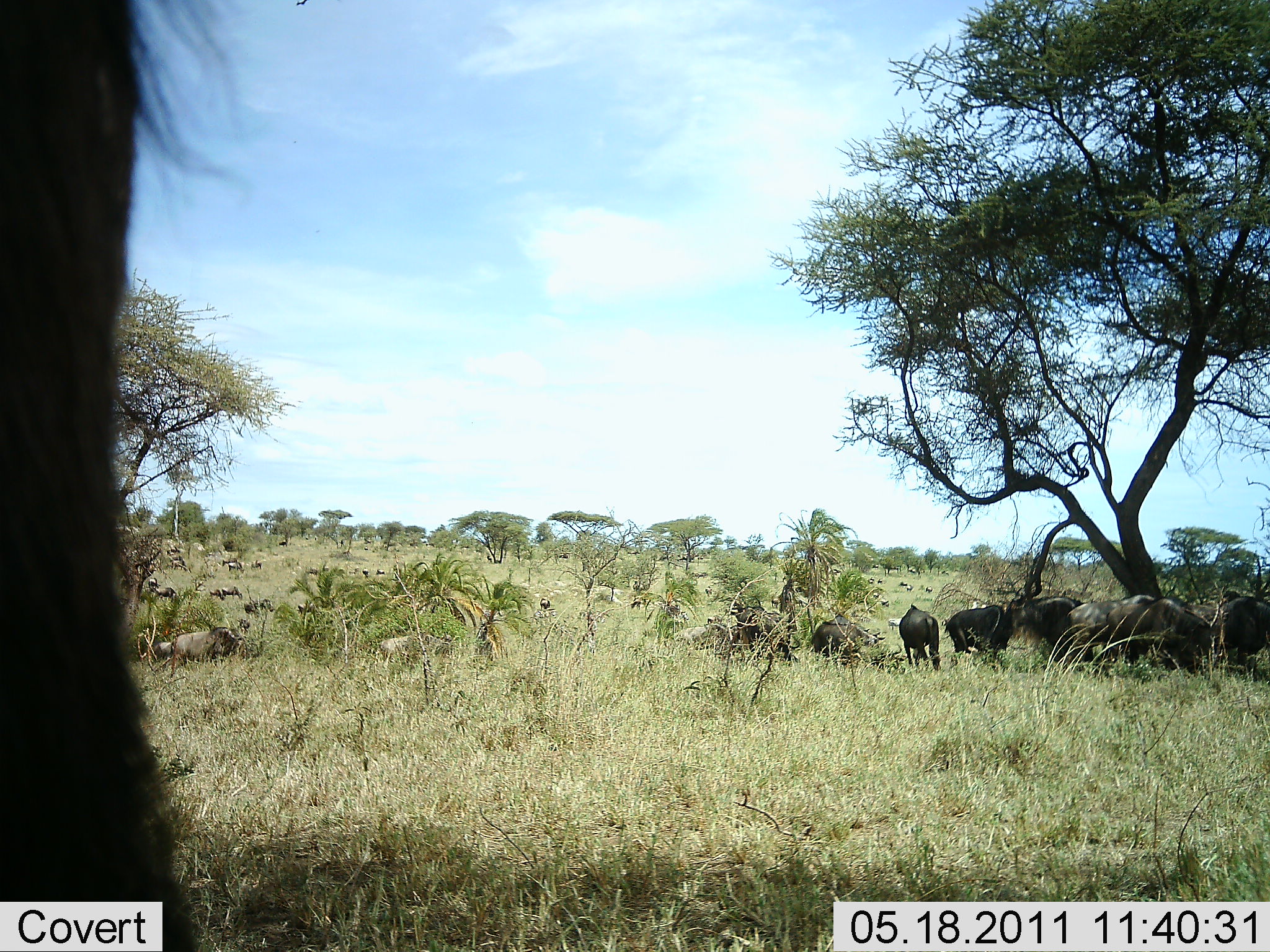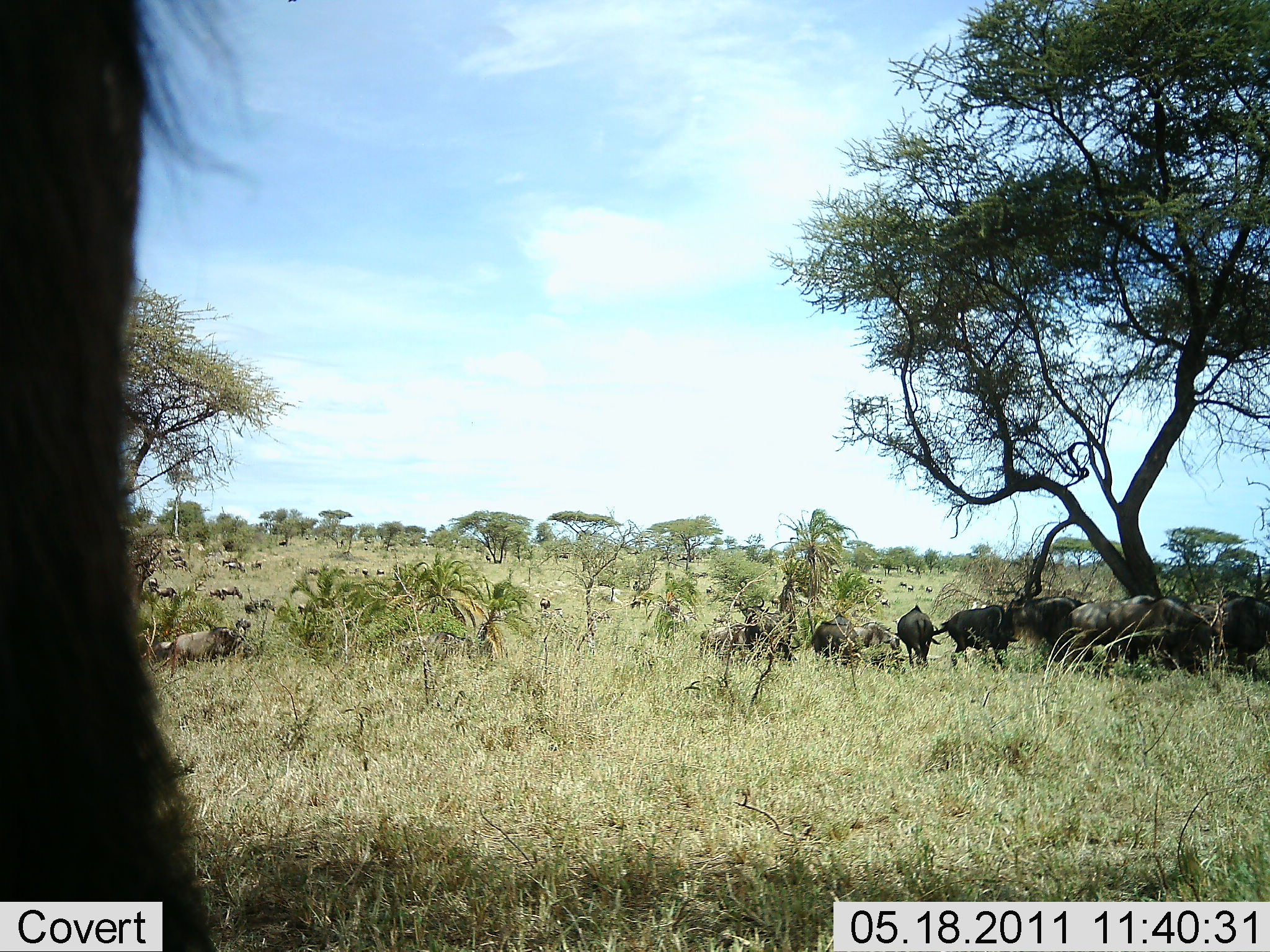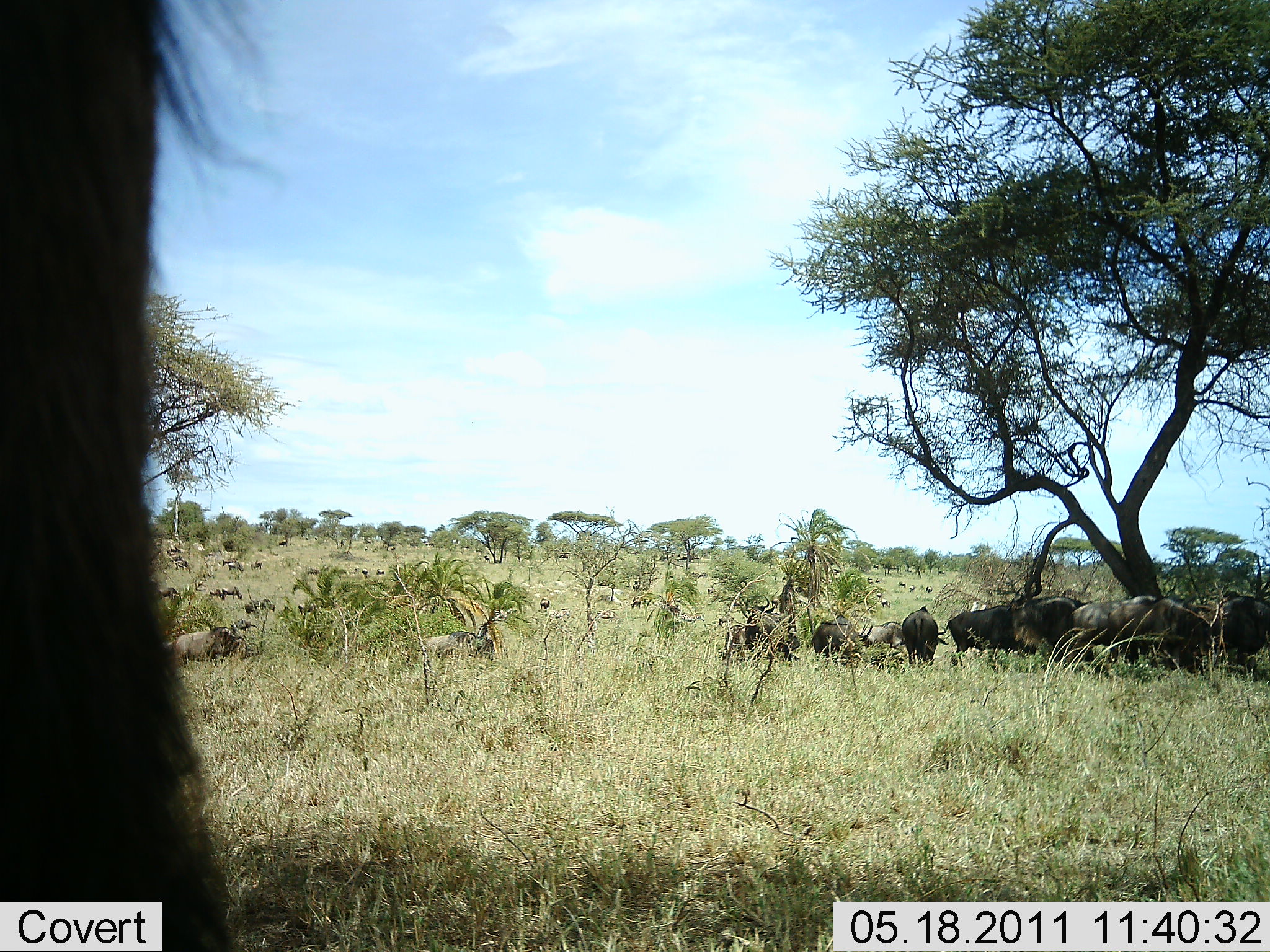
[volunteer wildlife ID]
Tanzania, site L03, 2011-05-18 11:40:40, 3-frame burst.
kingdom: Animalia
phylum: Chordata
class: Mammalia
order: Artiodactyla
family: Bovidae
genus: Connochaetes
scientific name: Connochaetes taurinus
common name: blue wildebeest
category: wildebeest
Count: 11-50.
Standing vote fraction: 82%.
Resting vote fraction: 45%.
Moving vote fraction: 36%.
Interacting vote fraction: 9%.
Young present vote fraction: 0%.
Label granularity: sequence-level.